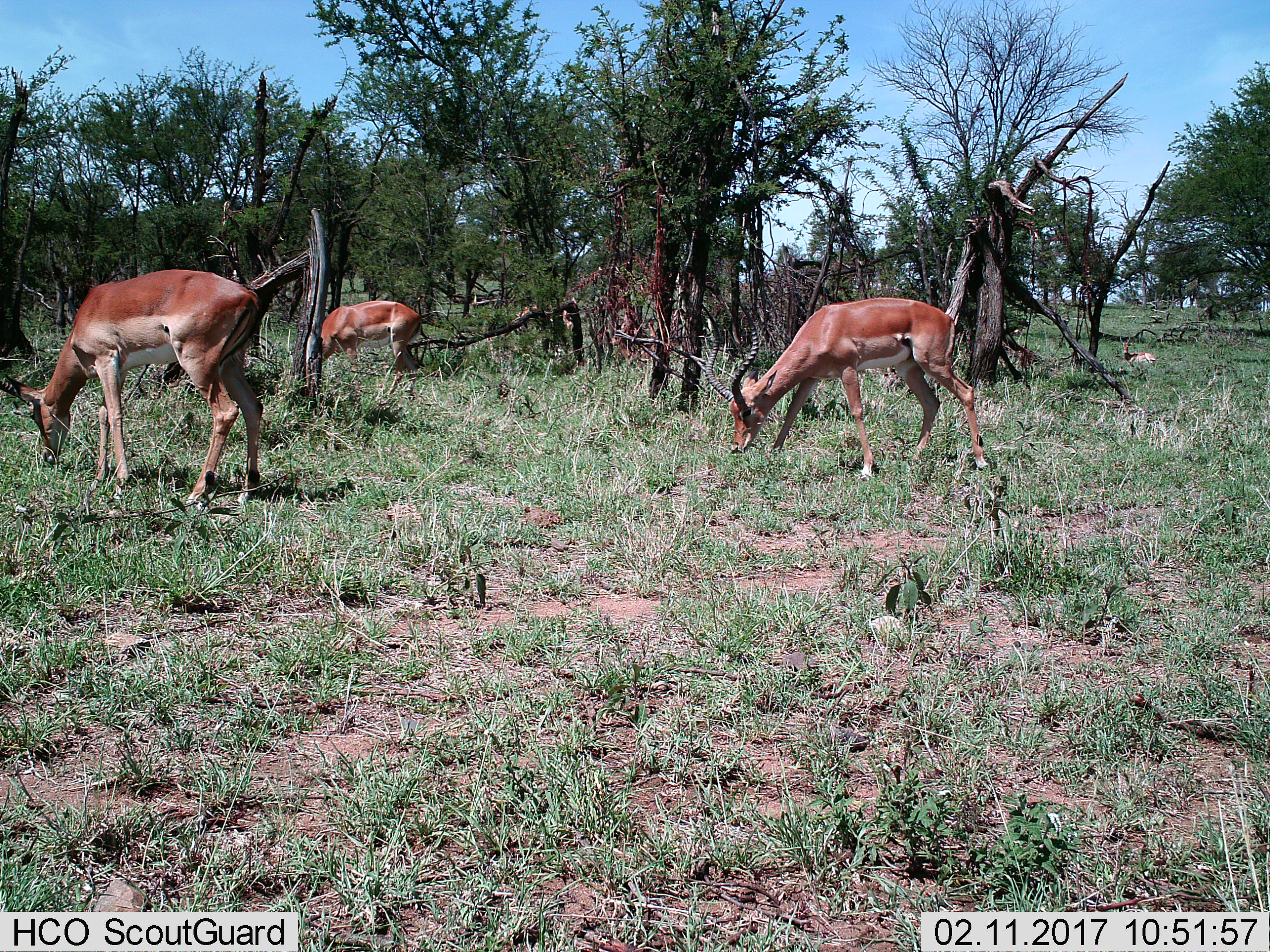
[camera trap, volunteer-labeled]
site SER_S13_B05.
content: unidentified animal